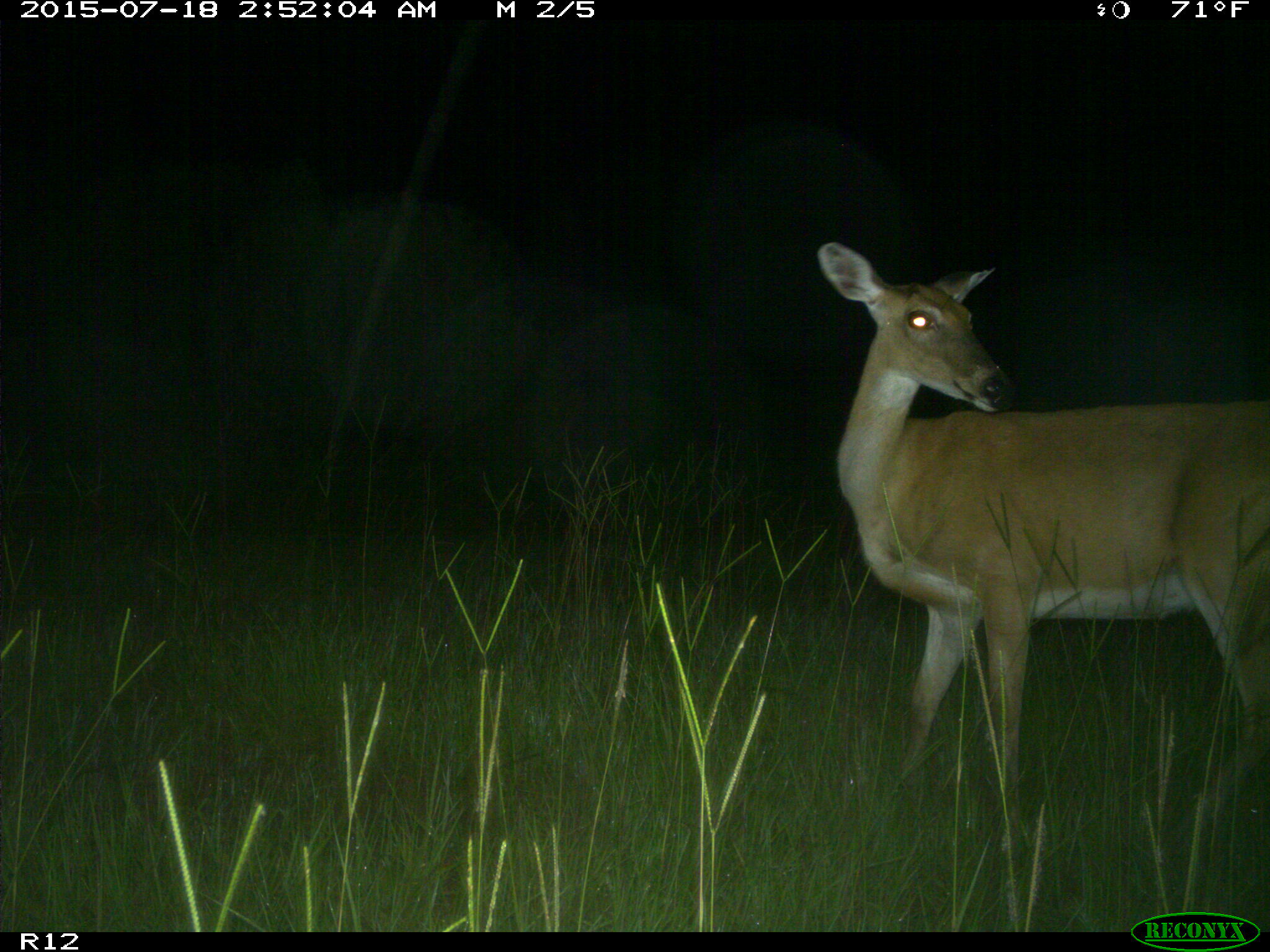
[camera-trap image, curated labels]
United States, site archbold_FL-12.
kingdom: Animalia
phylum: Chordata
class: Mammalia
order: Artiodactyla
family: Cervidae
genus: Odocoileus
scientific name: Odocoileus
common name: deer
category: unidentified deer